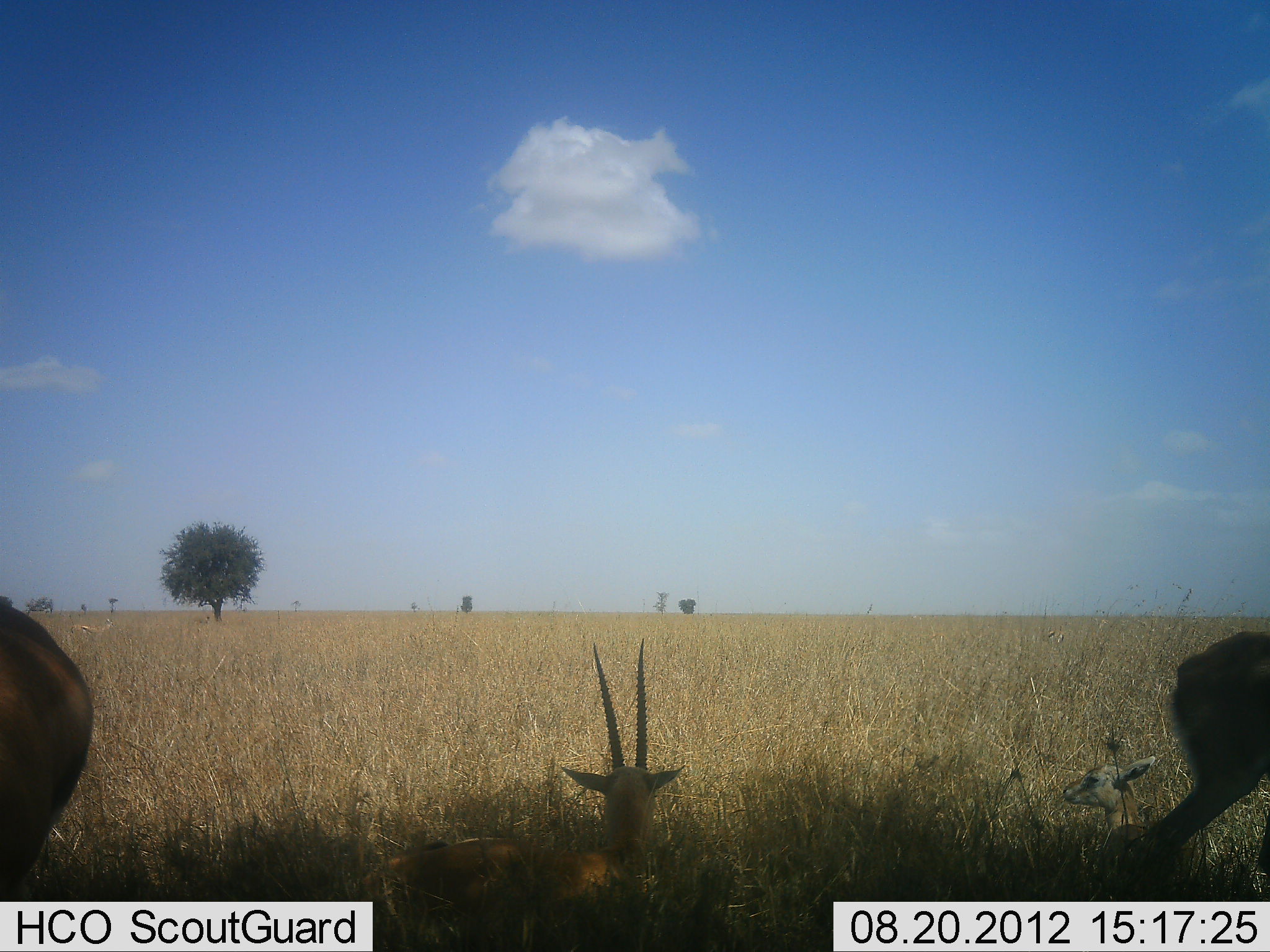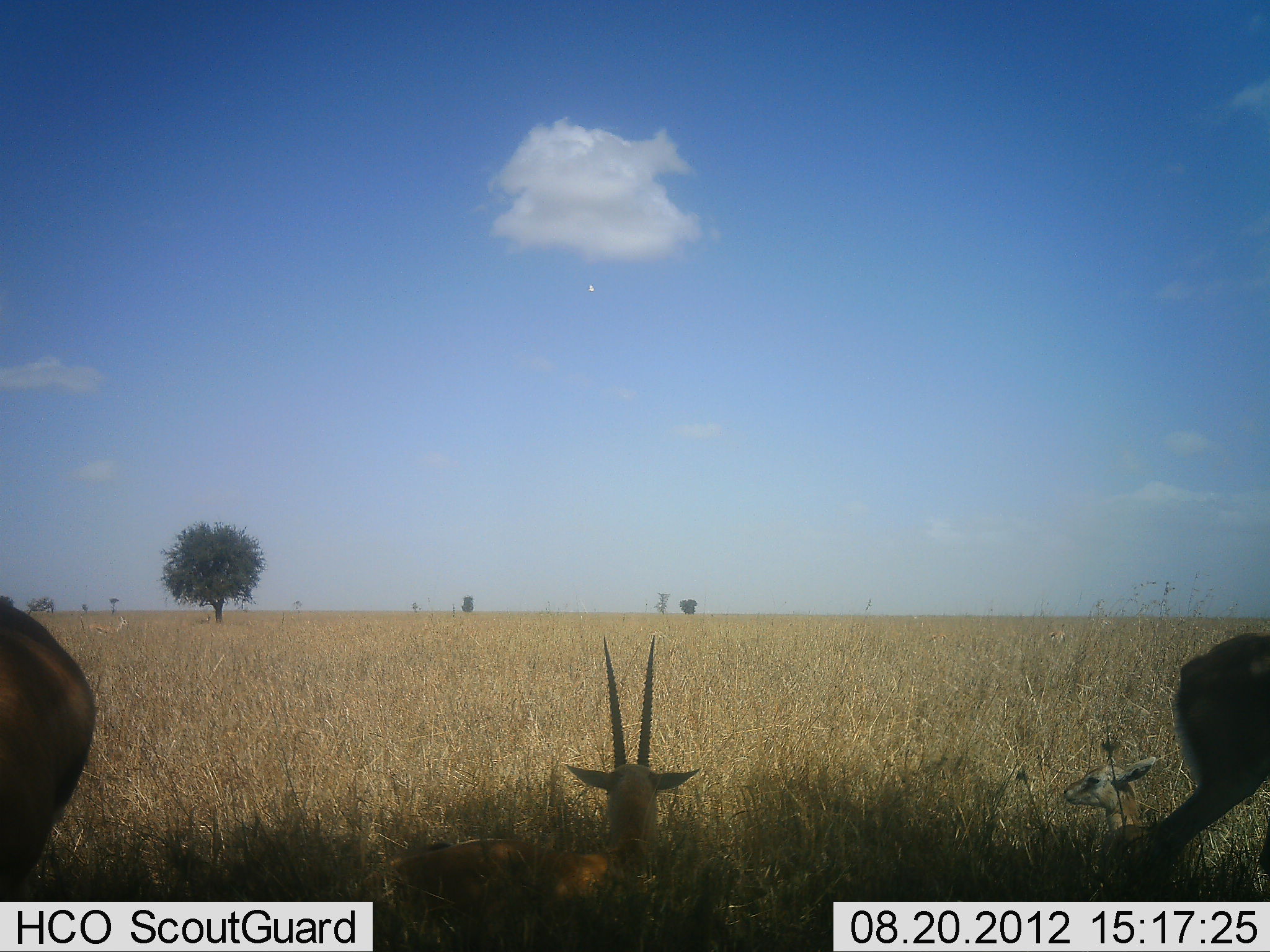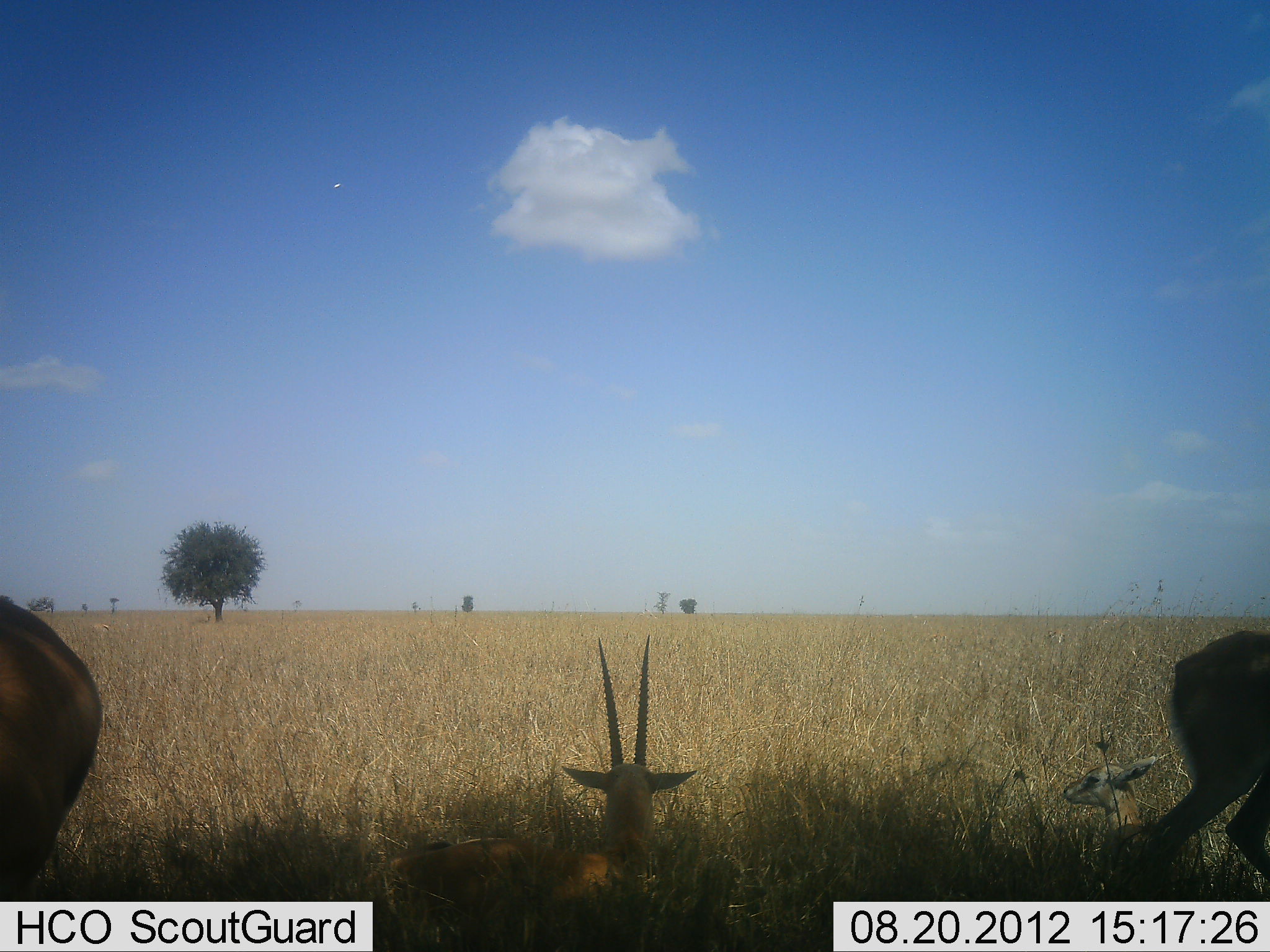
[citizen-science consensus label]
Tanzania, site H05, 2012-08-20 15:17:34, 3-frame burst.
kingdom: Animalia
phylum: Chordata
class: Mammalia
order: Artiodactyla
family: Bovidae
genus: Nanger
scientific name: Nanger granti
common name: grant's gazelle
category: gazellegrants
Gazellegrants (grant's gazelle) (Nanger granti), count 3. Behavior (volunteer vote fractions): standing 70%, resting 90%, moving 10%, interacting 0%. Young present (vote fraction): 50%. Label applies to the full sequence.